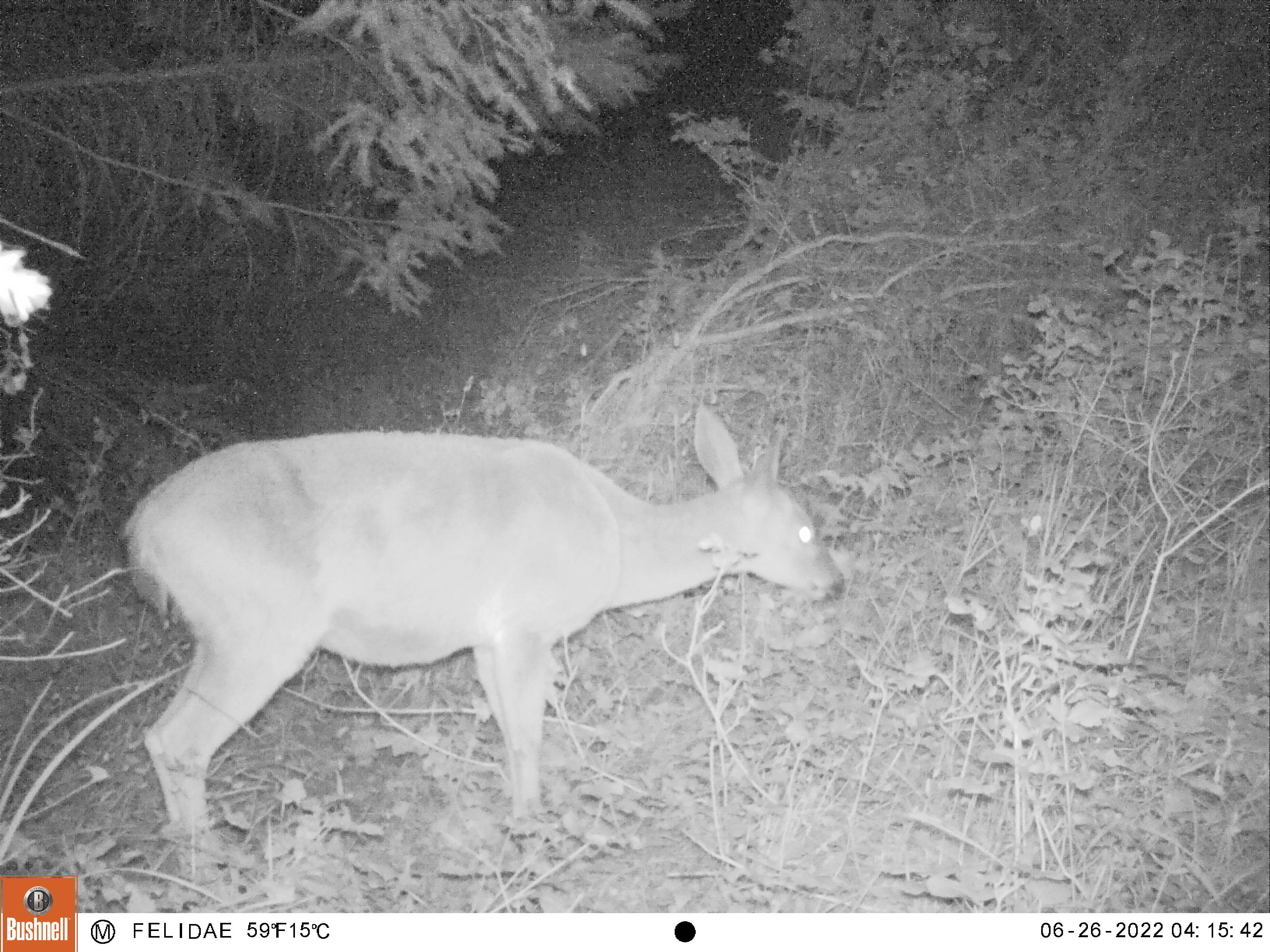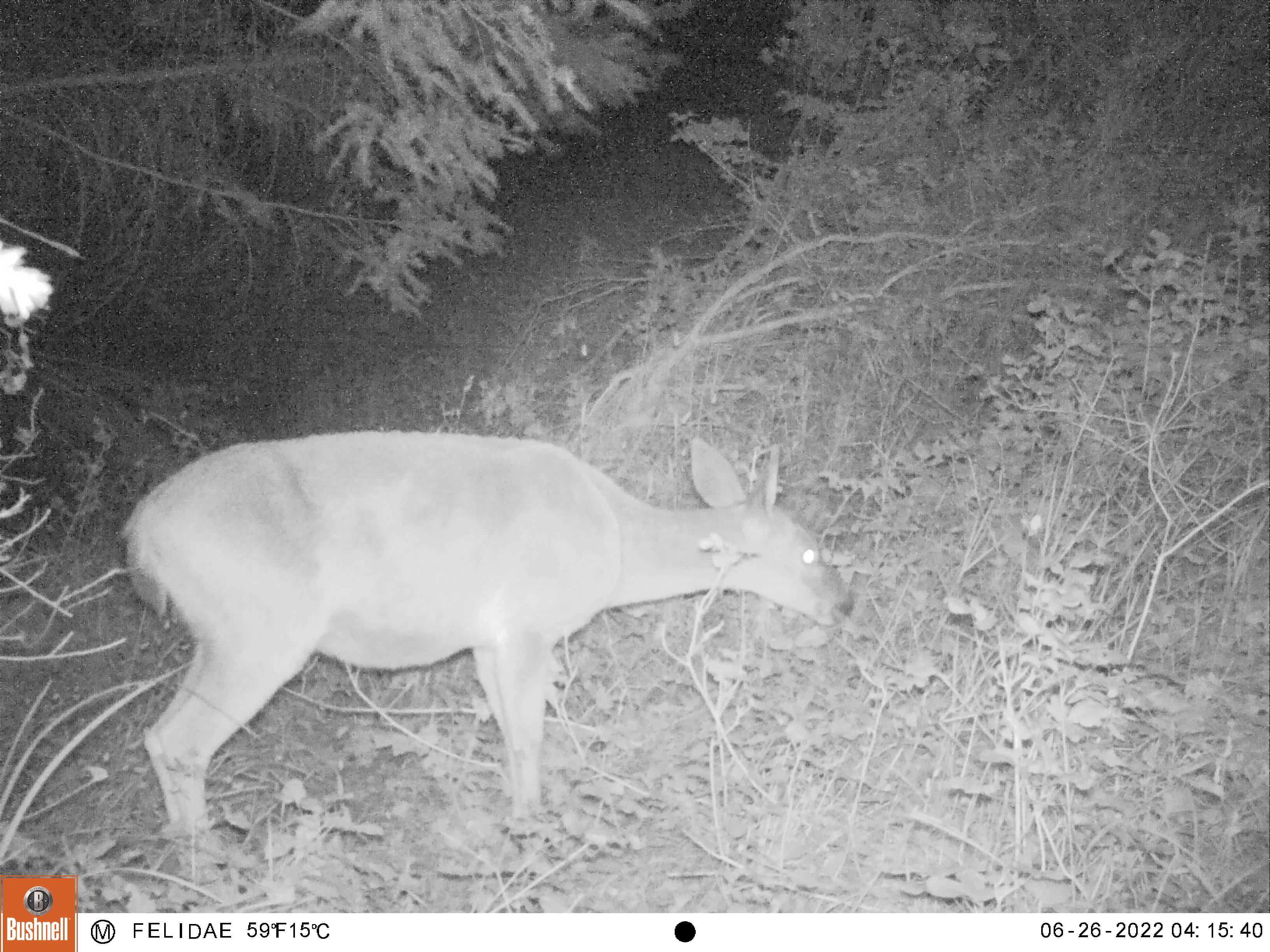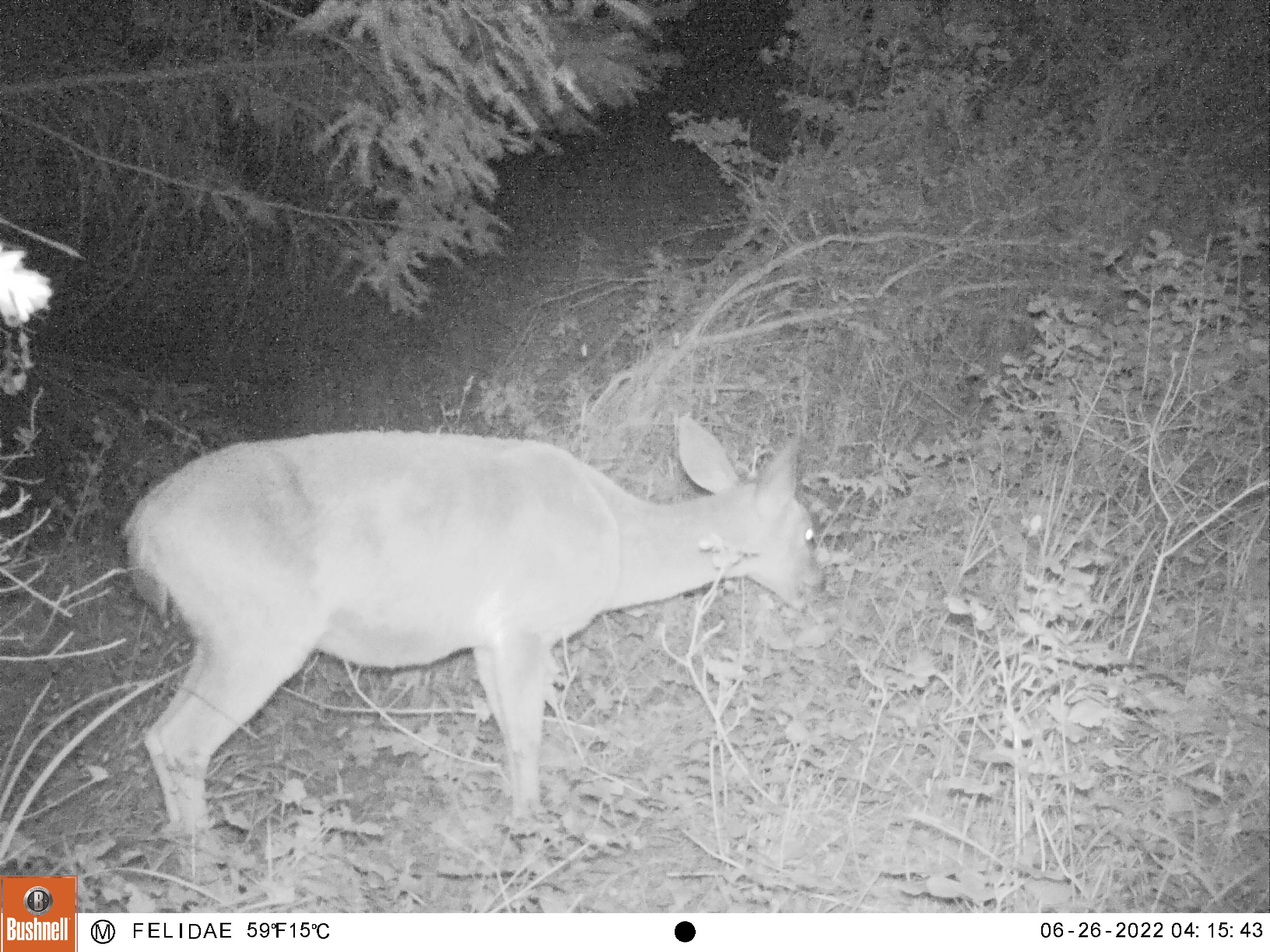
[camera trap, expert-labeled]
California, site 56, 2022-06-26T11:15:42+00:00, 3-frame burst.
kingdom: Animalia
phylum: Chordata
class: Mammalia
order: Artiodactyla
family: Cervidae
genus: Odocoileus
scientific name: Odocoileus hemionus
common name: mule deer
Mule deer (Odocoileus hemionus).